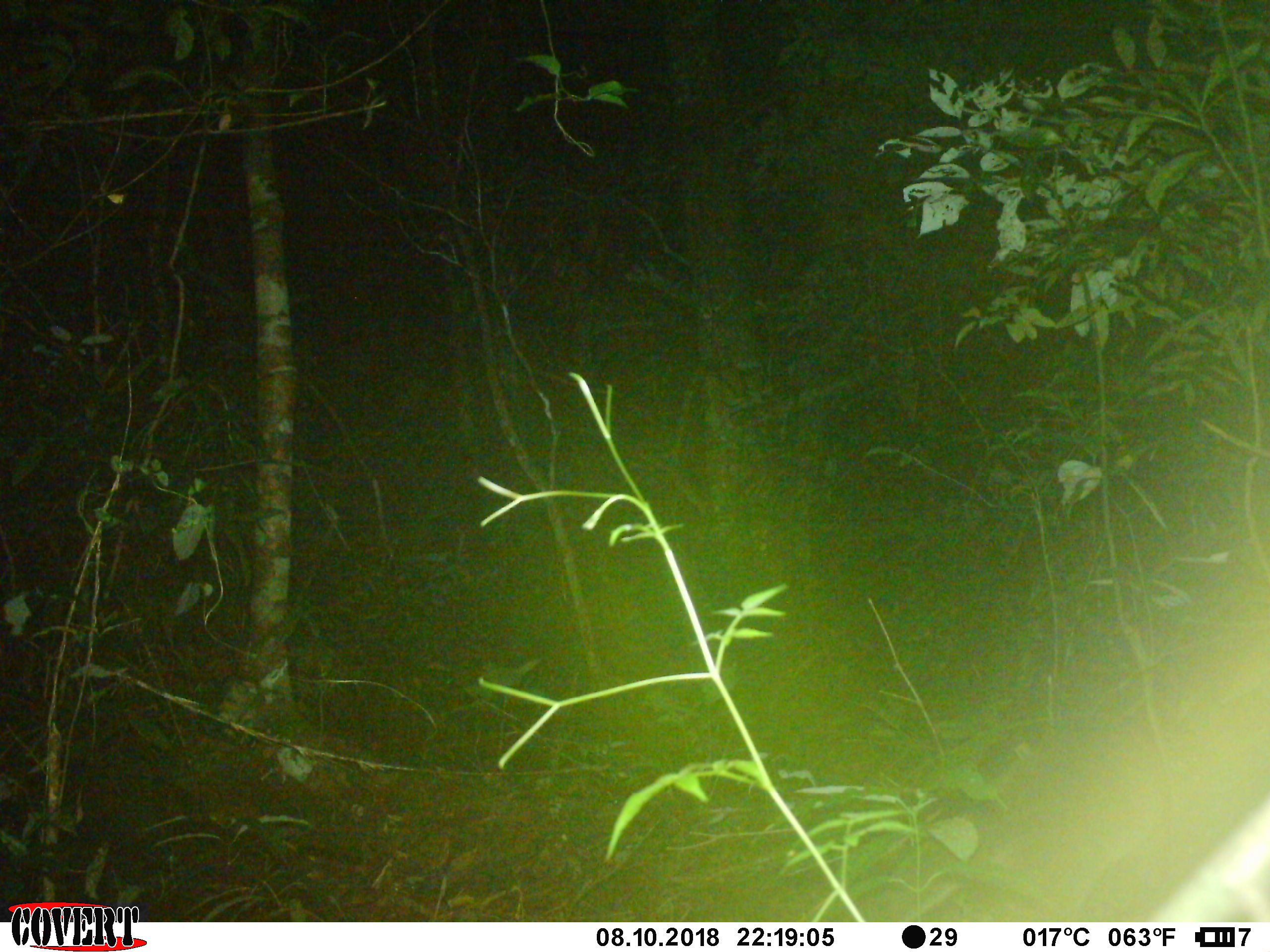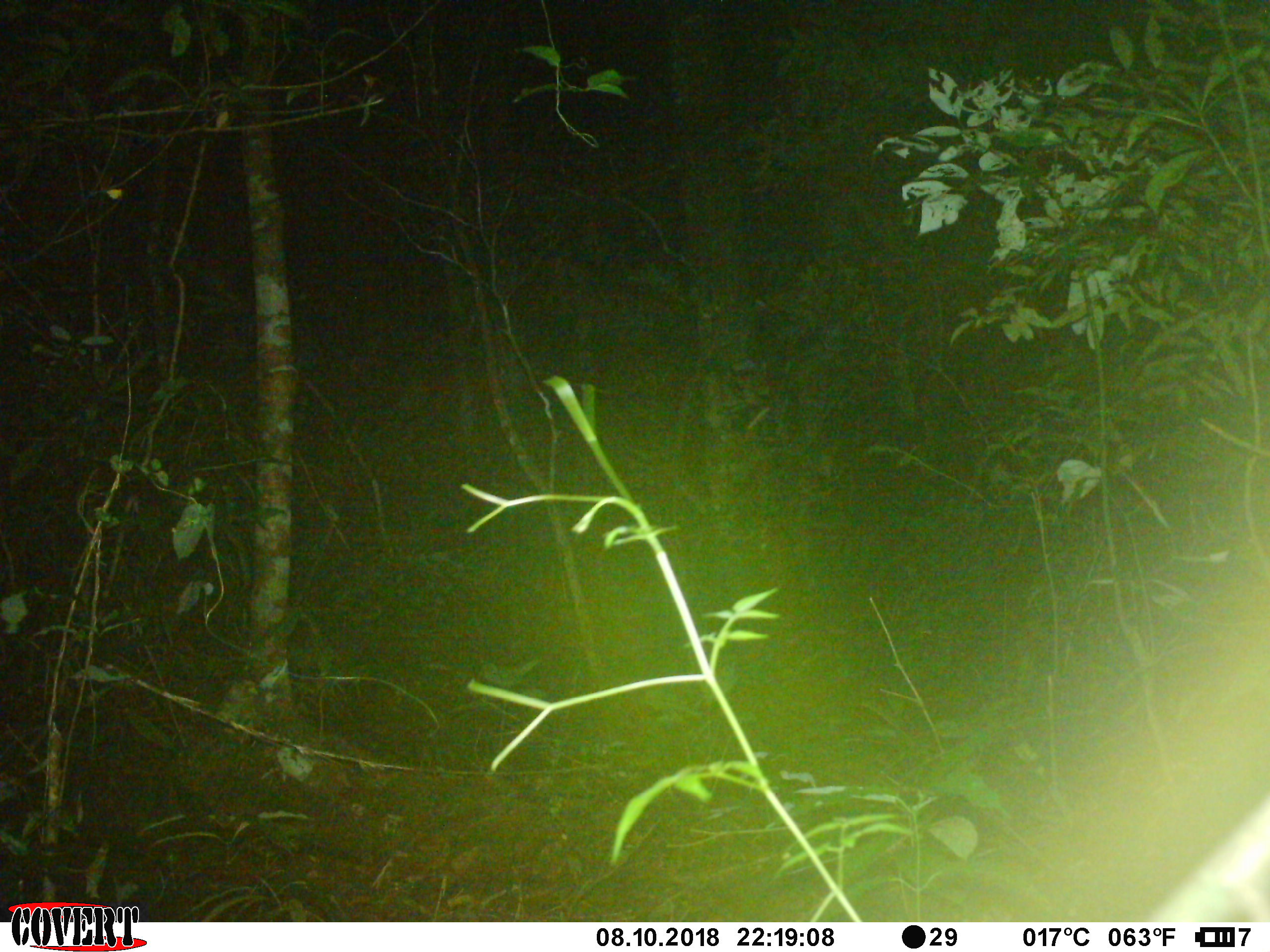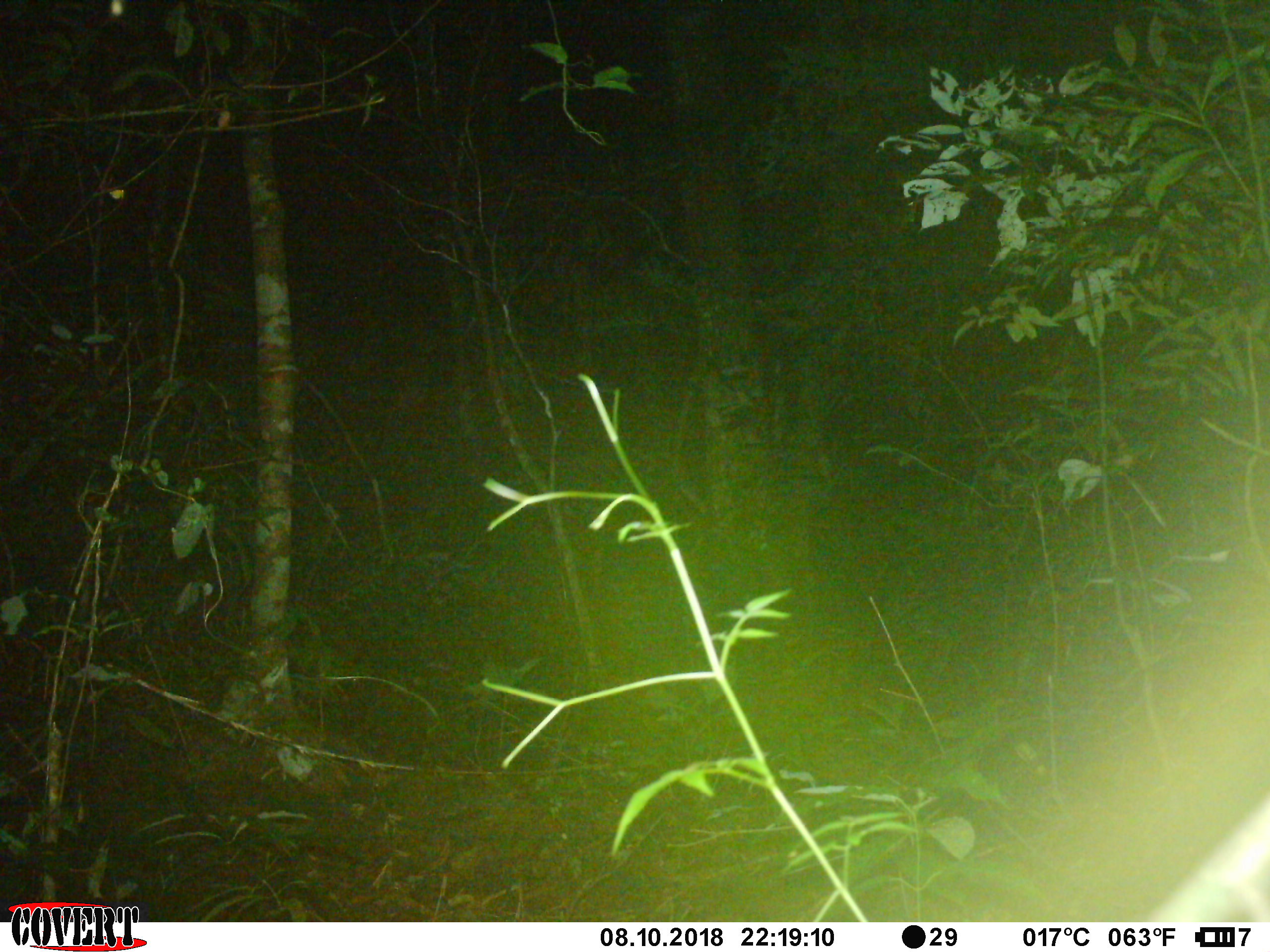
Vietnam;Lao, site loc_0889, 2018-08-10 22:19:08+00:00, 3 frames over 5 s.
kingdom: Animalia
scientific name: Animalia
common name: animal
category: unidentified animal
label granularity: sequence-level